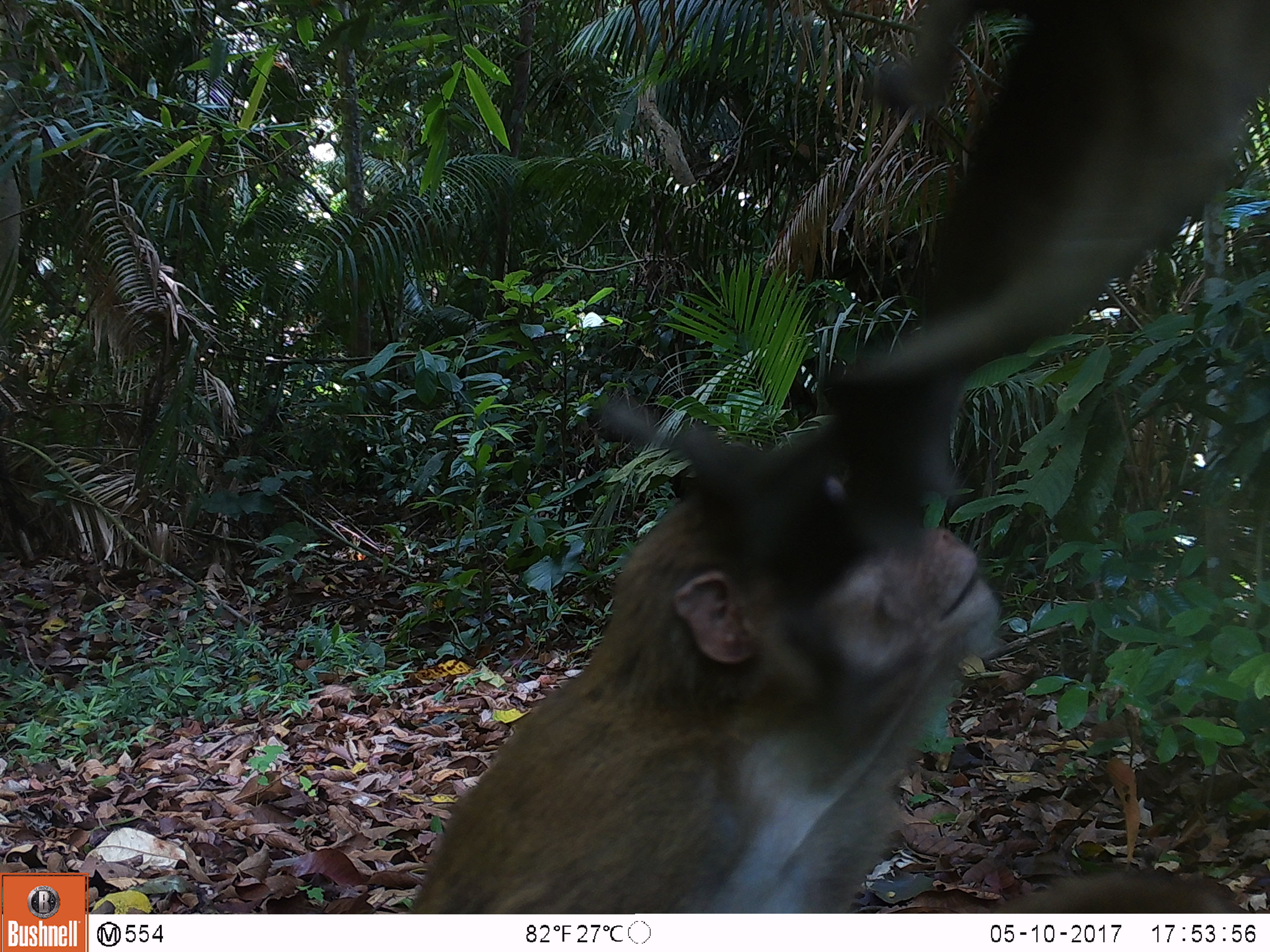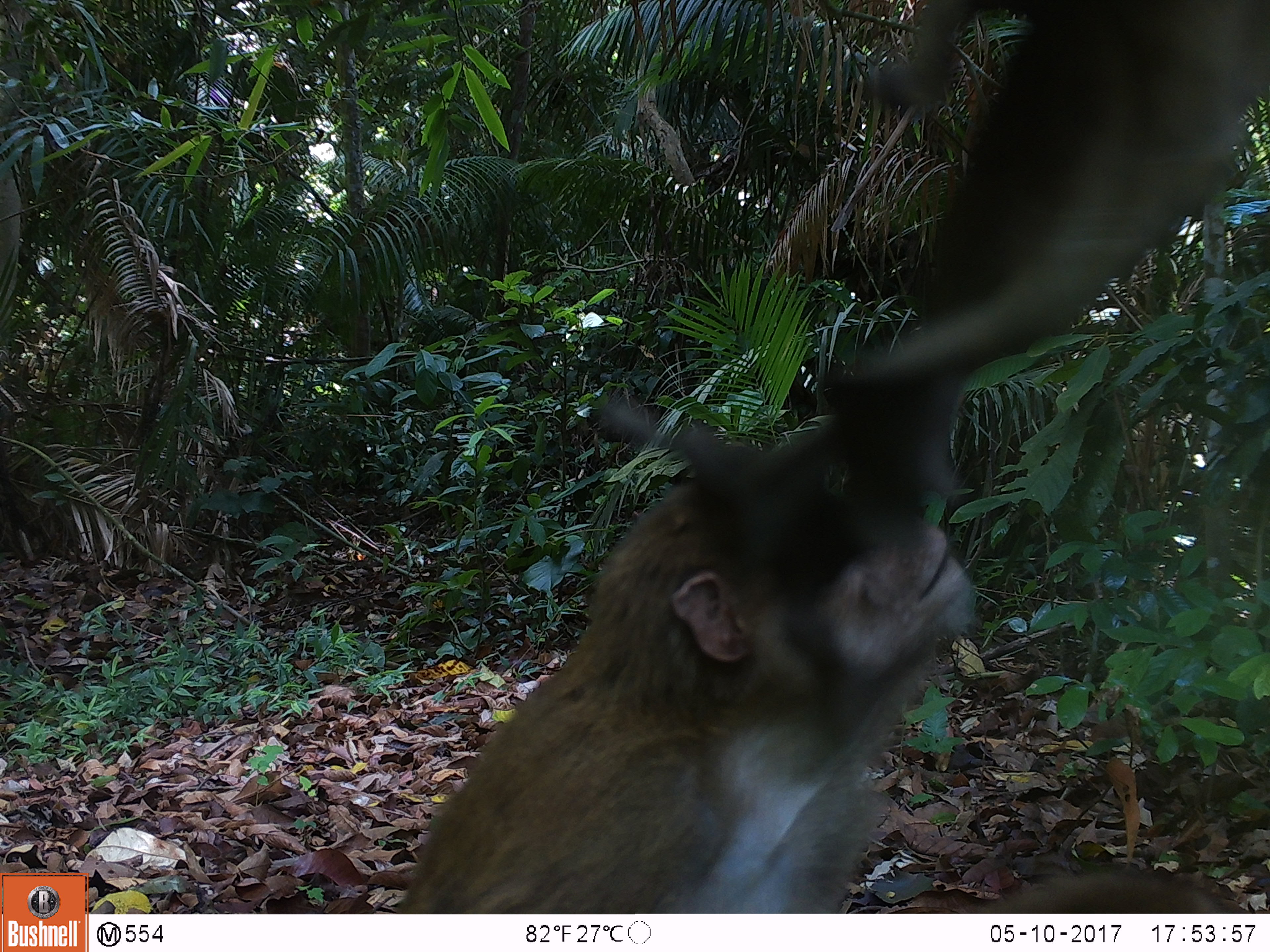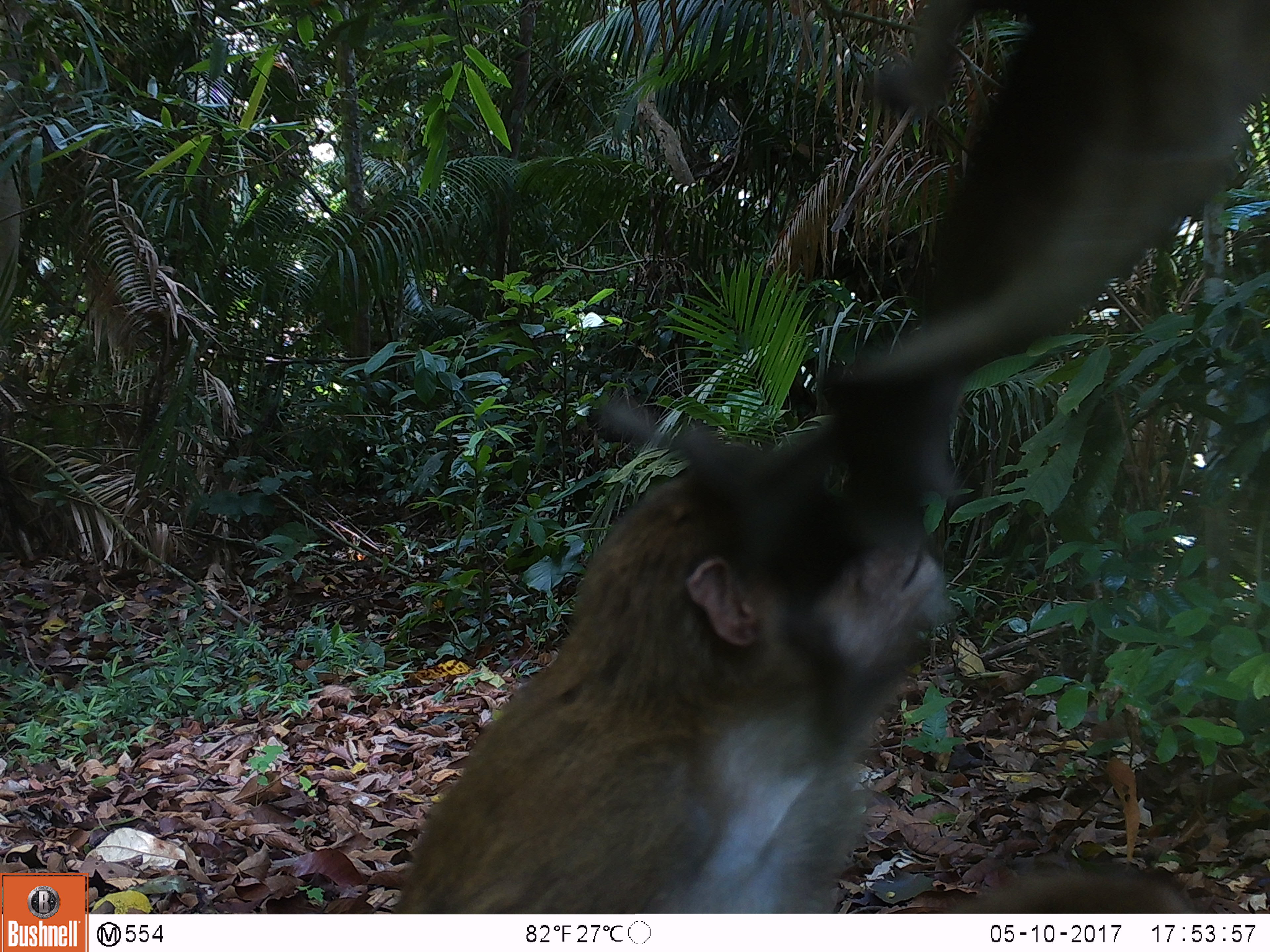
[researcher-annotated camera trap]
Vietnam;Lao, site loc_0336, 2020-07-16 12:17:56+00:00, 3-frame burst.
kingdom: Animalia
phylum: Chordata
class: Mammalia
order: Primates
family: Cercopithecidae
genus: Macaca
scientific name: Macaca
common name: macaques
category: assam or rhesus macaque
Assam or rhesus macaque (macaques) (Macaca). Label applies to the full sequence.